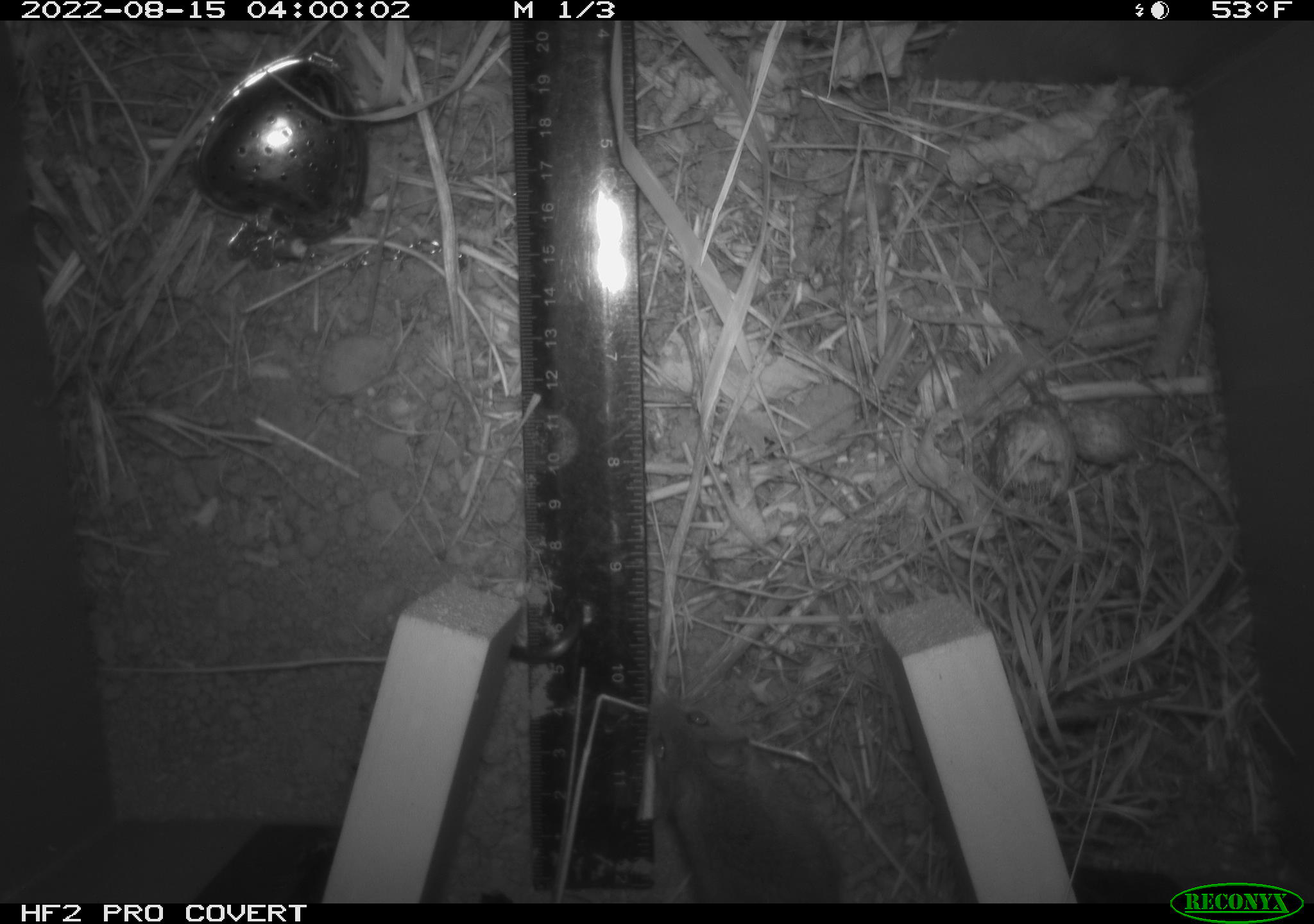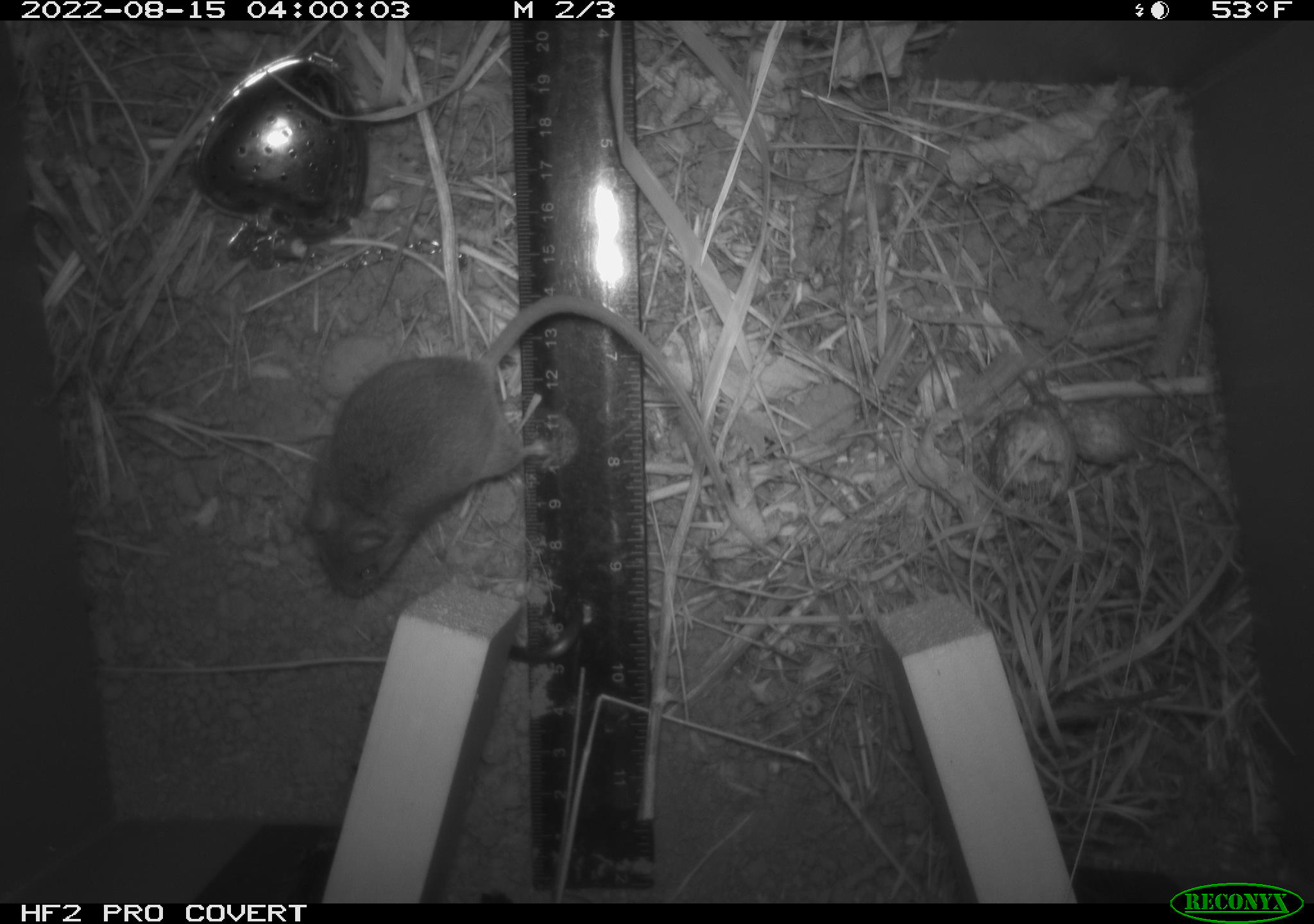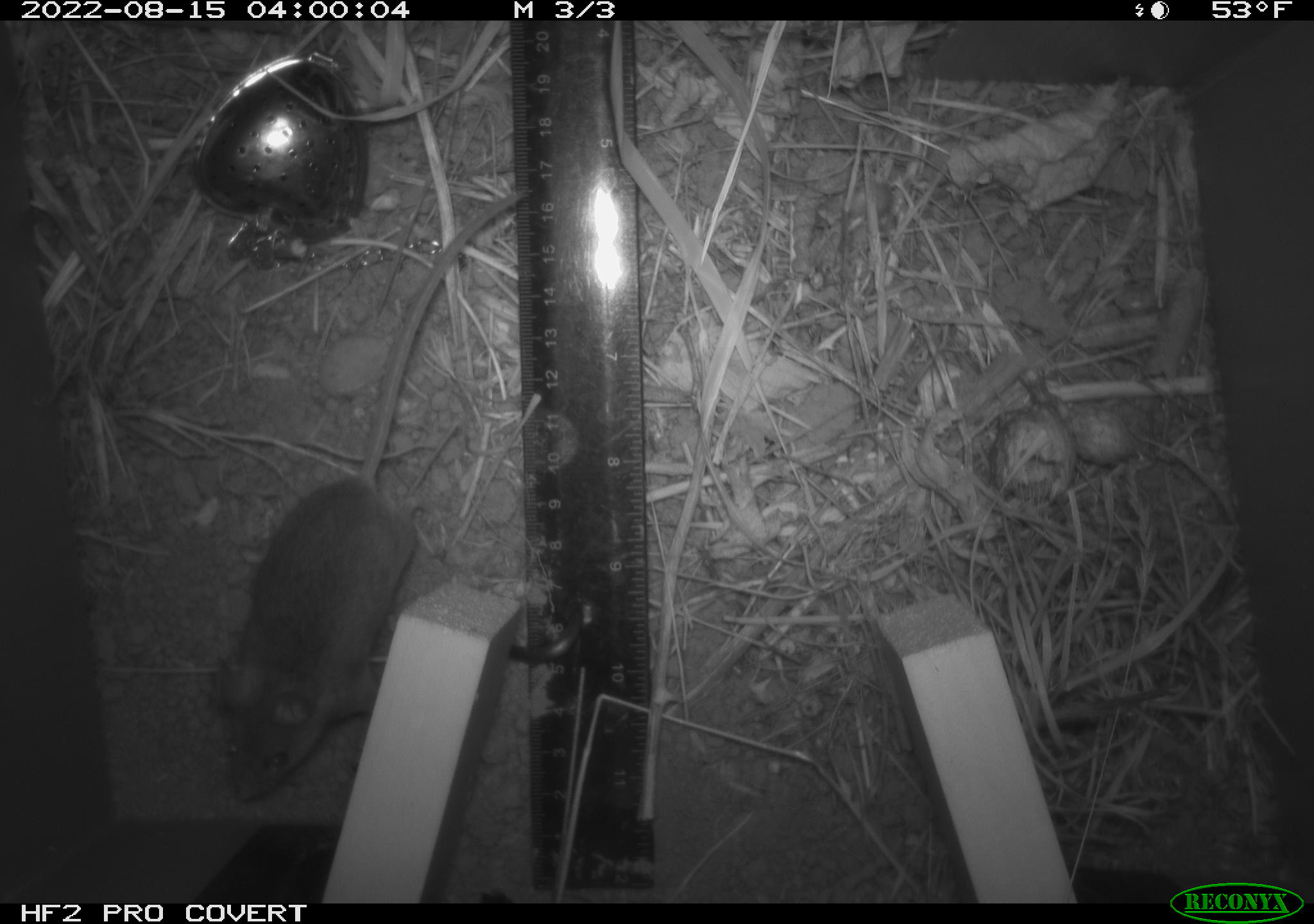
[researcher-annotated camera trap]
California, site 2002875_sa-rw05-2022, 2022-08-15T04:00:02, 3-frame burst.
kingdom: Animalia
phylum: Chordata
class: Mammalia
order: Rodentia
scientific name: Rodentia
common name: mouse species